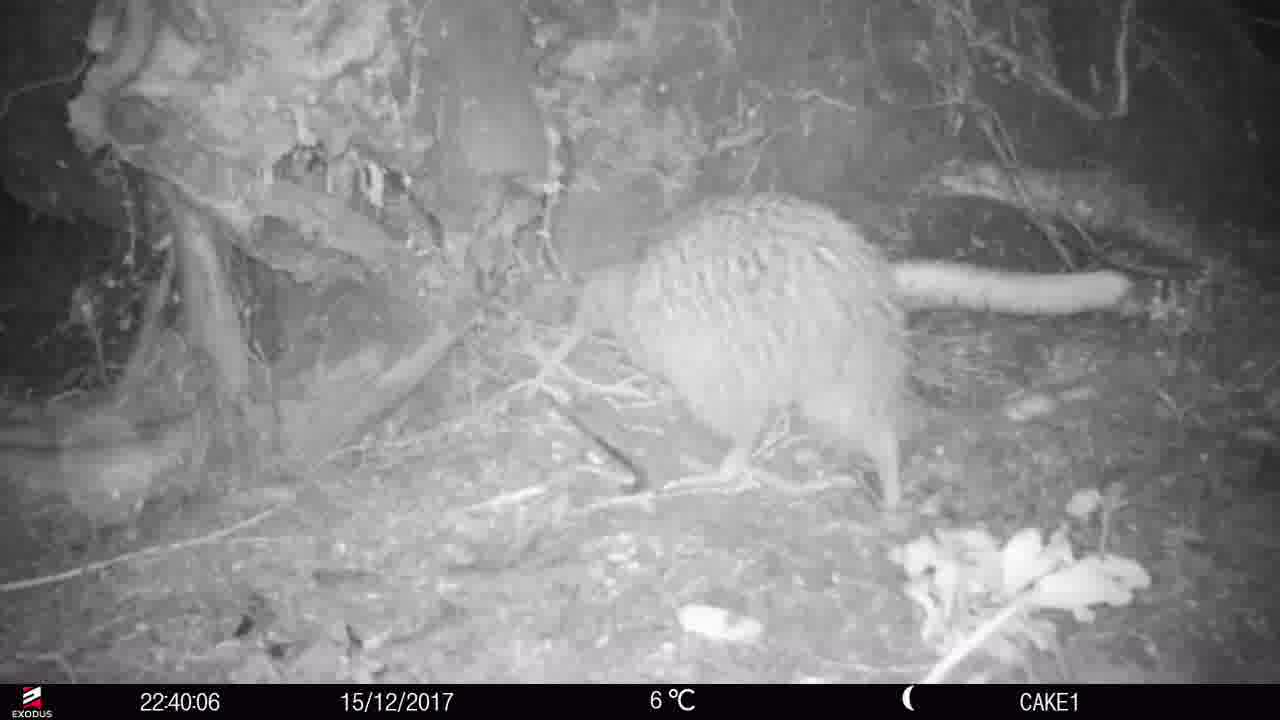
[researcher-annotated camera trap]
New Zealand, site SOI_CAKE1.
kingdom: Animalia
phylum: Chordata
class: Aves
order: Apterygiformes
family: Apterygidae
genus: Apteryx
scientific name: Apteryx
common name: kiwi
Kiwi (Apteryx).